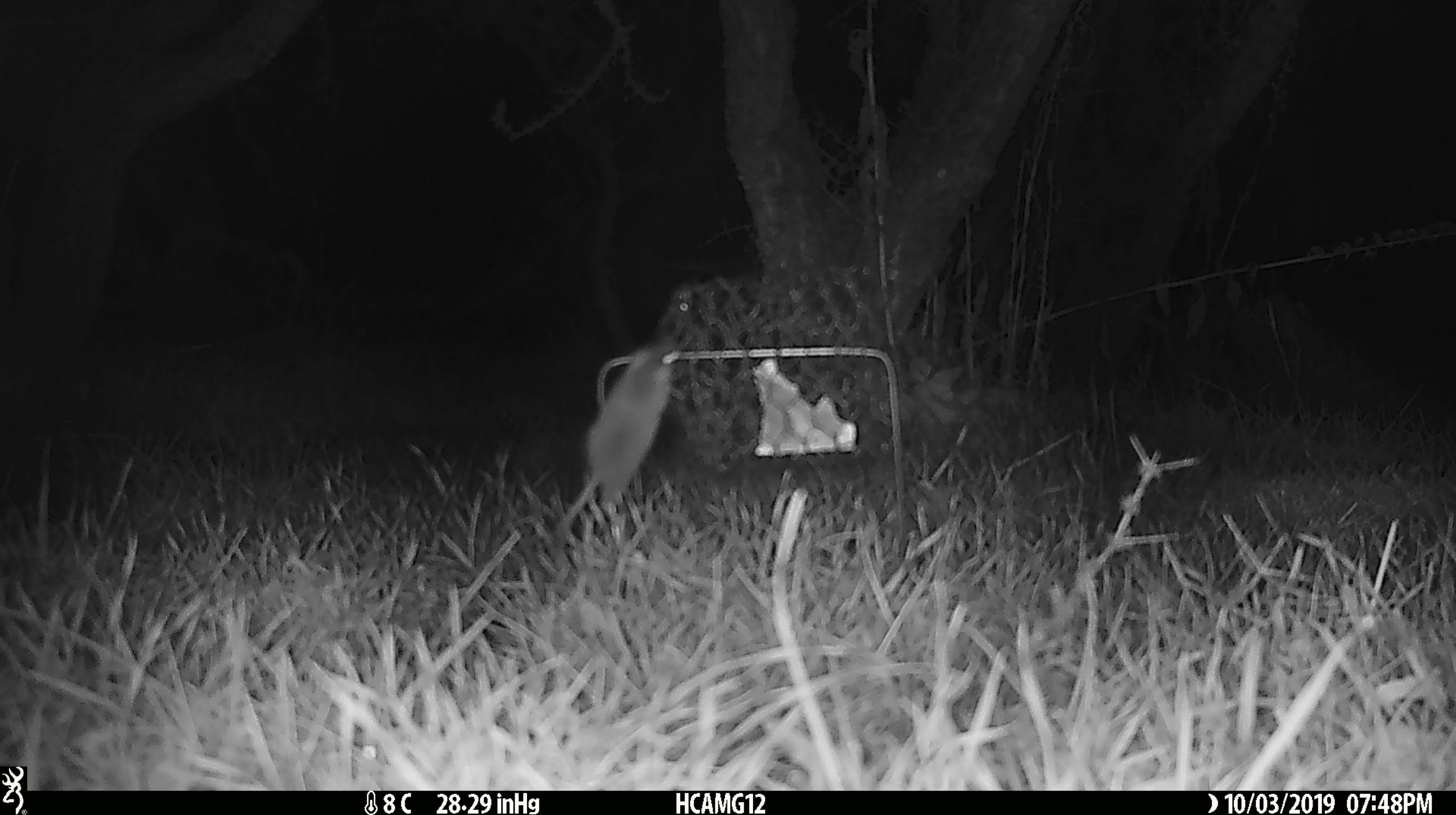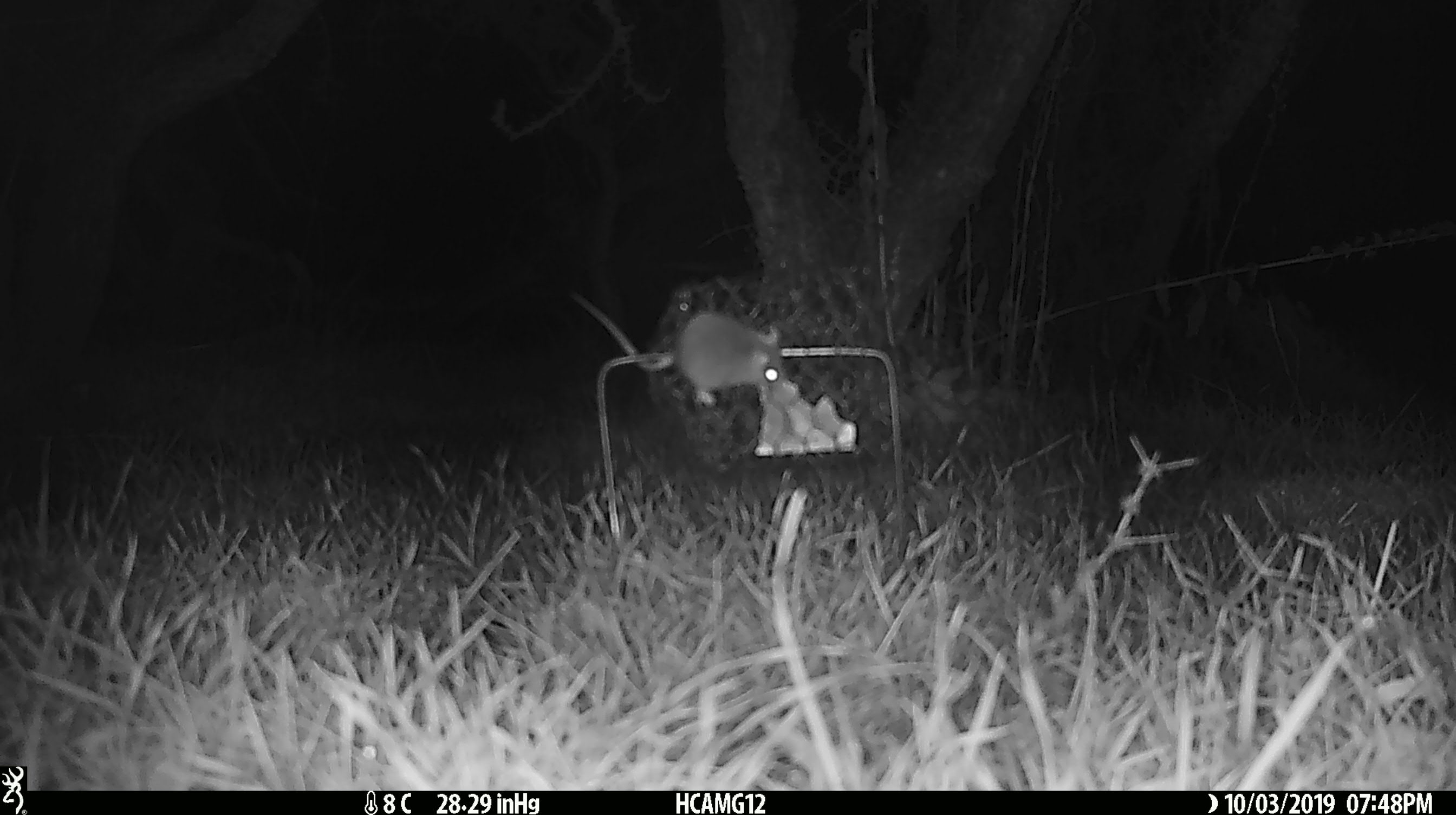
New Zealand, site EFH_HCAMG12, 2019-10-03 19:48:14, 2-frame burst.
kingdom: Animalia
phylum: Chordata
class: Mammalia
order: Rodentia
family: Muridae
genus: Mus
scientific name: Mus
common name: mouse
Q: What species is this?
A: Mouse (Mus).